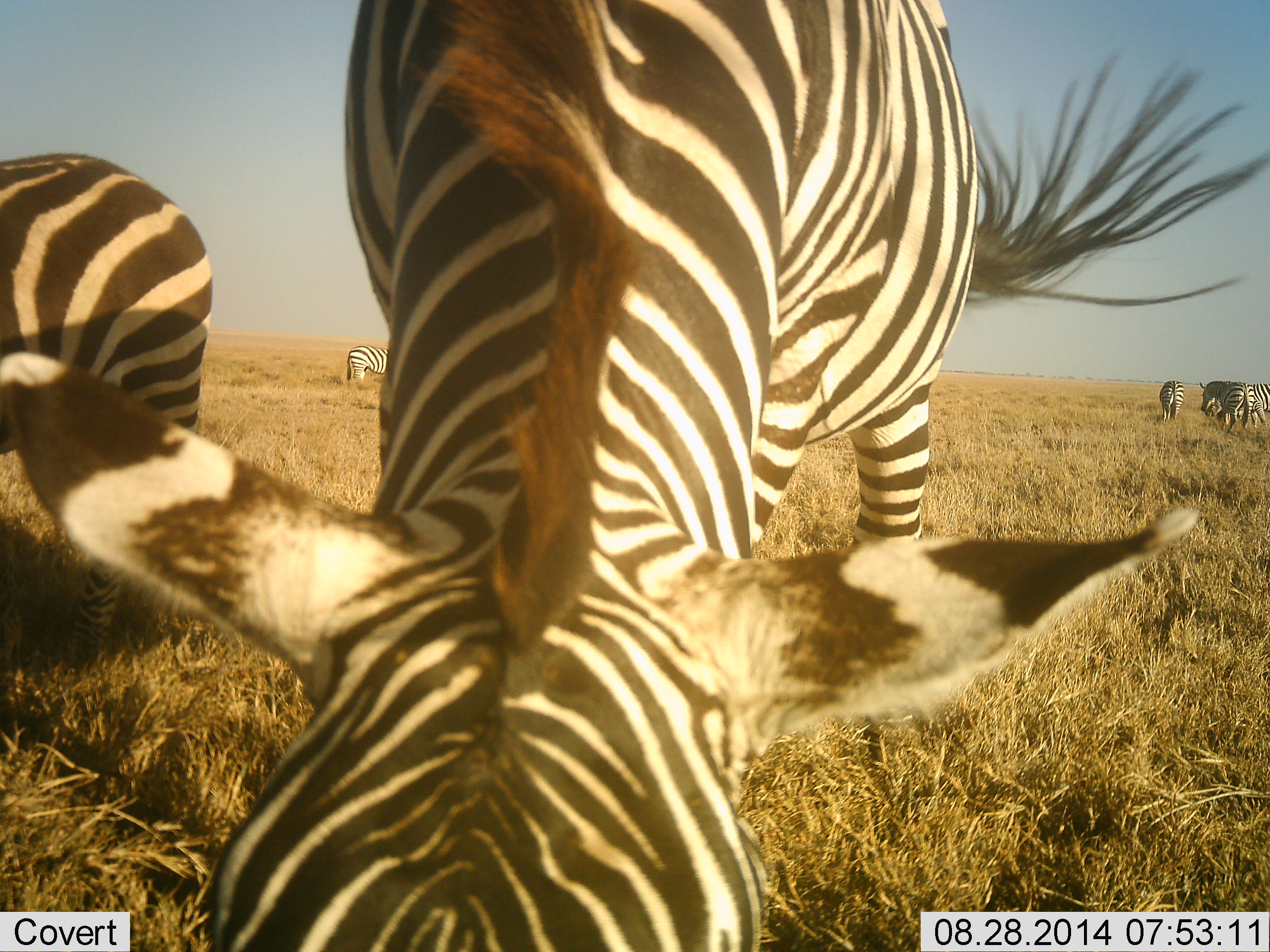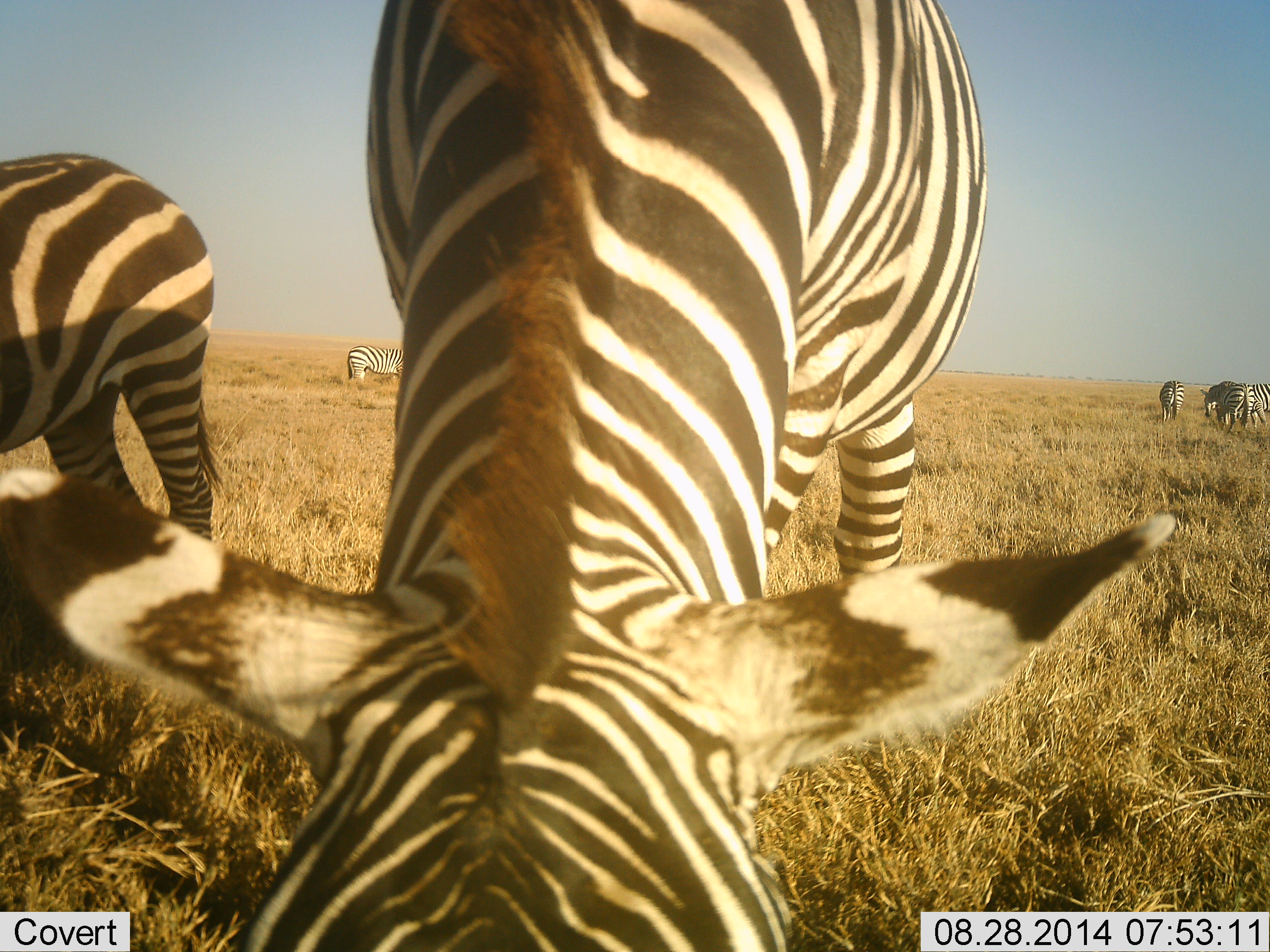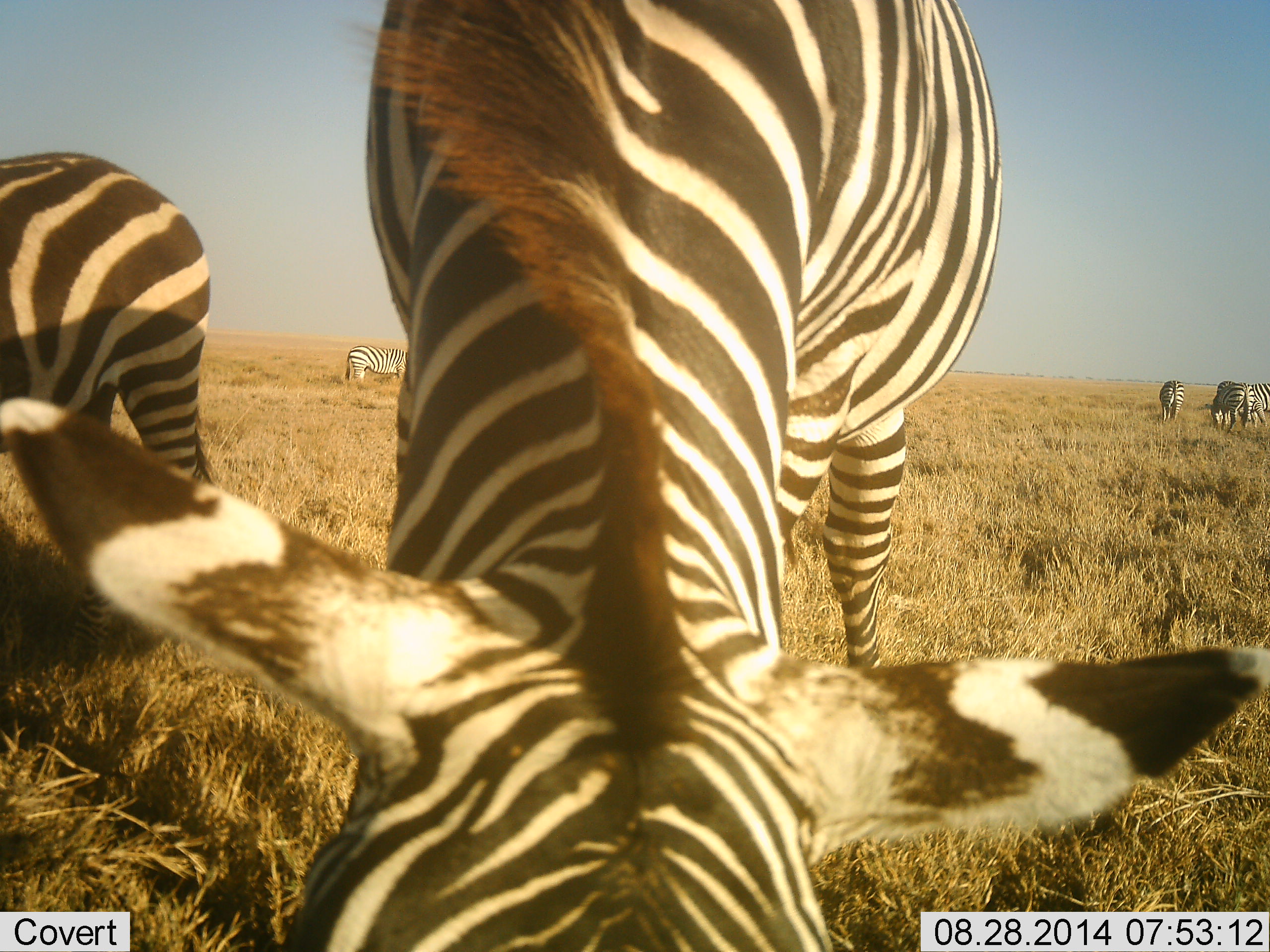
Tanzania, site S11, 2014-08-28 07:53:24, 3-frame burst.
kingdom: Animalia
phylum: Chordata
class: Mammalia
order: Perissodactyla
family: Equidae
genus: Equus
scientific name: Equus quagga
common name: plains zebra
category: zebra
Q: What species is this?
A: Zebra (plains zebra) (Equus quagga).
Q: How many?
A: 6.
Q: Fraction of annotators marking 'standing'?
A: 30%.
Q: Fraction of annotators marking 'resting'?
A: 0%.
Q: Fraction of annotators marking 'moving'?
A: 0%.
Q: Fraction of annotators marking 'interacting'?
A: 0%.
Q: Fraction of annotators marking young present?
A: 0%.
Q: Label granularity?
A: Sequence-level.